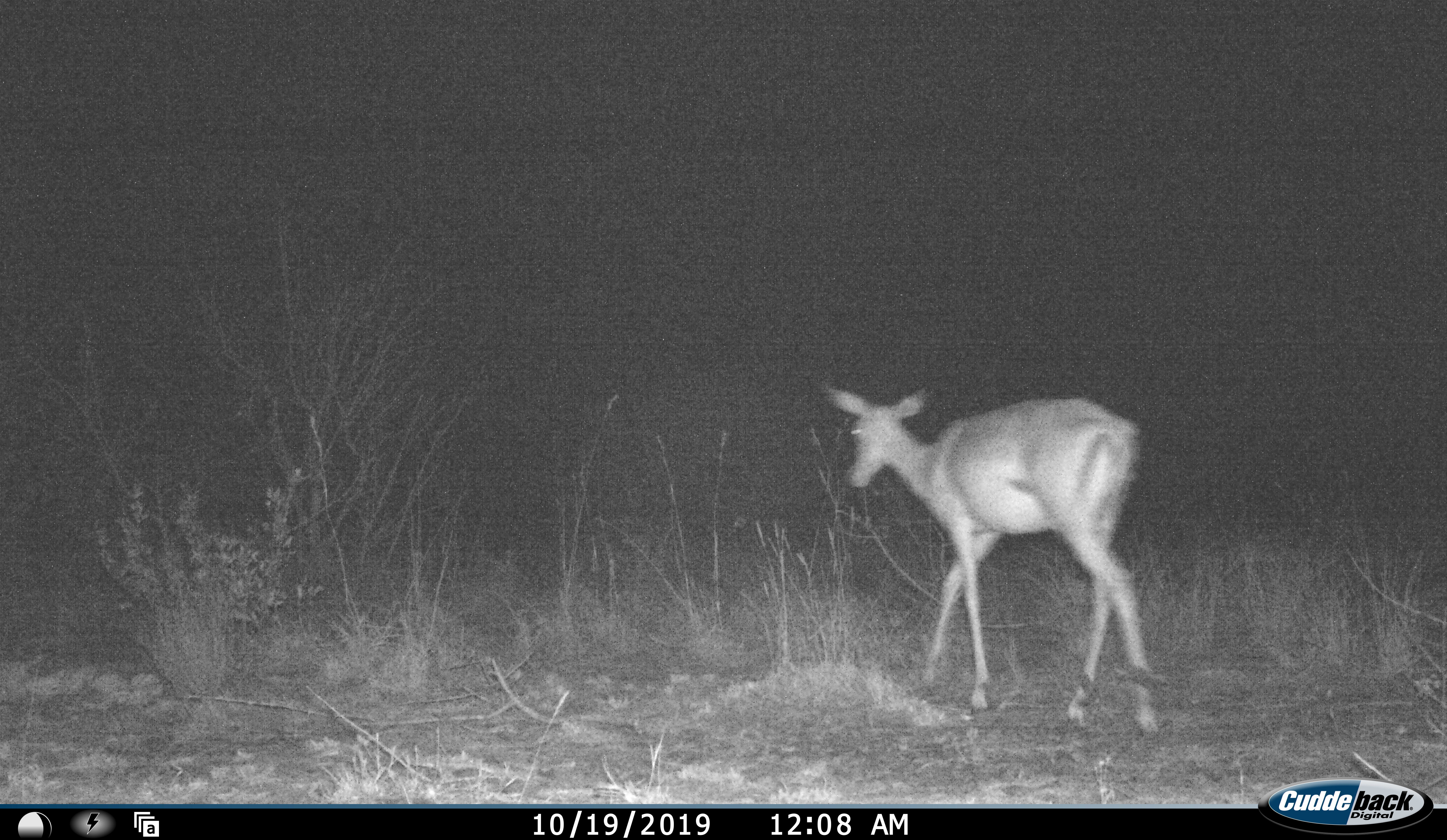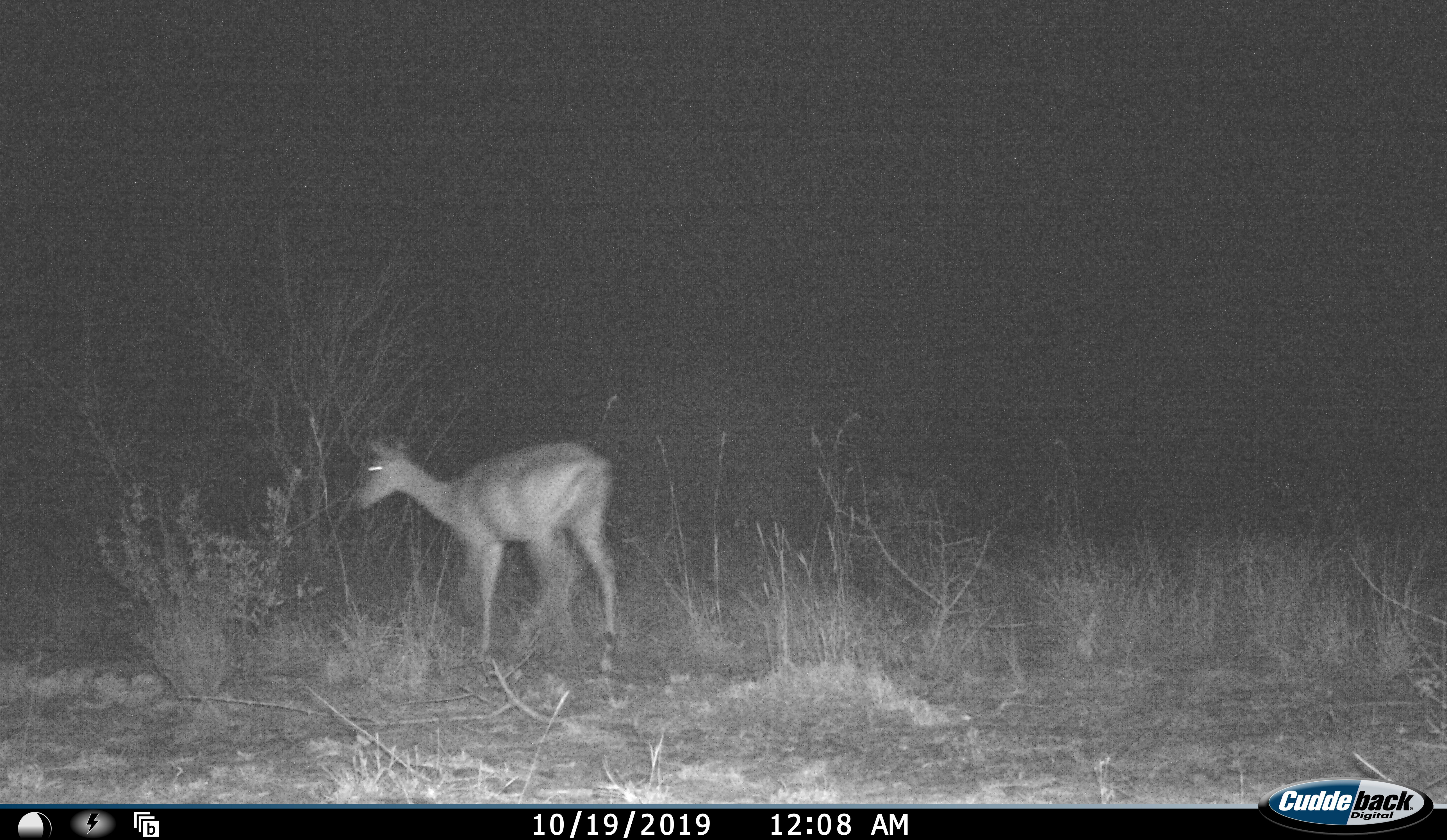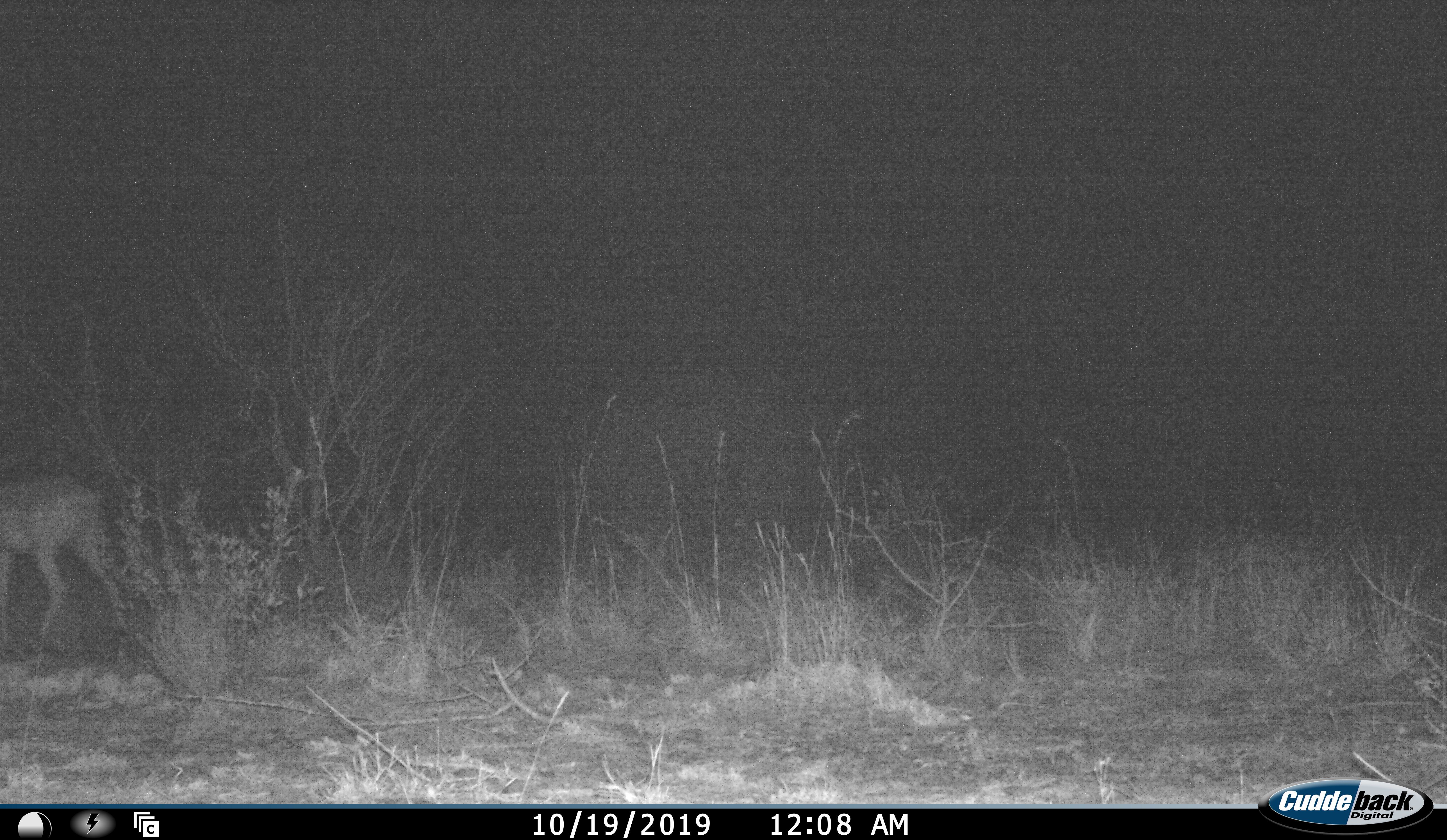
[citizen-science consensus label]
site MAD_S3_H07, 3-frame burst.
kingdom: Animalia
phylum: Chordata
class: Mammalia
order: Artiodactyla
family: Bovidae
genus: Aepyceros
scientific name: Aepyceros melampus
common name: impala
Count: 1.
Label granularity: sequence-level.